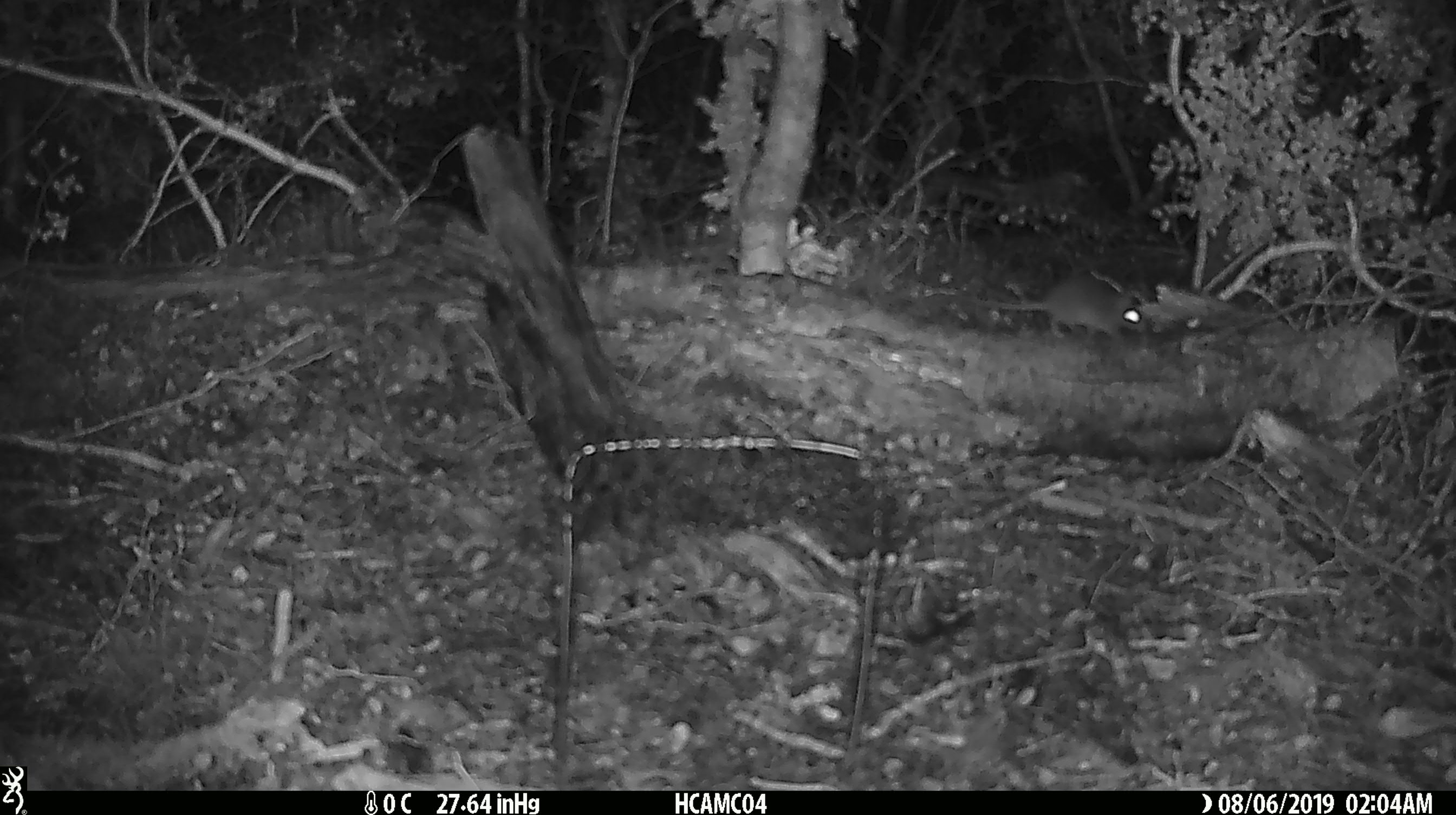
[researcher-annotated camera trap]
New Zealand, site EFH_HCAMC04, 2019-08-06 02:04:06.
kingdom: Animalia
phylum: Chordata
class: Mammalia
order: Rodentia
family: Muridae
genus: Mus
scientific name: Mus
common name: mouse